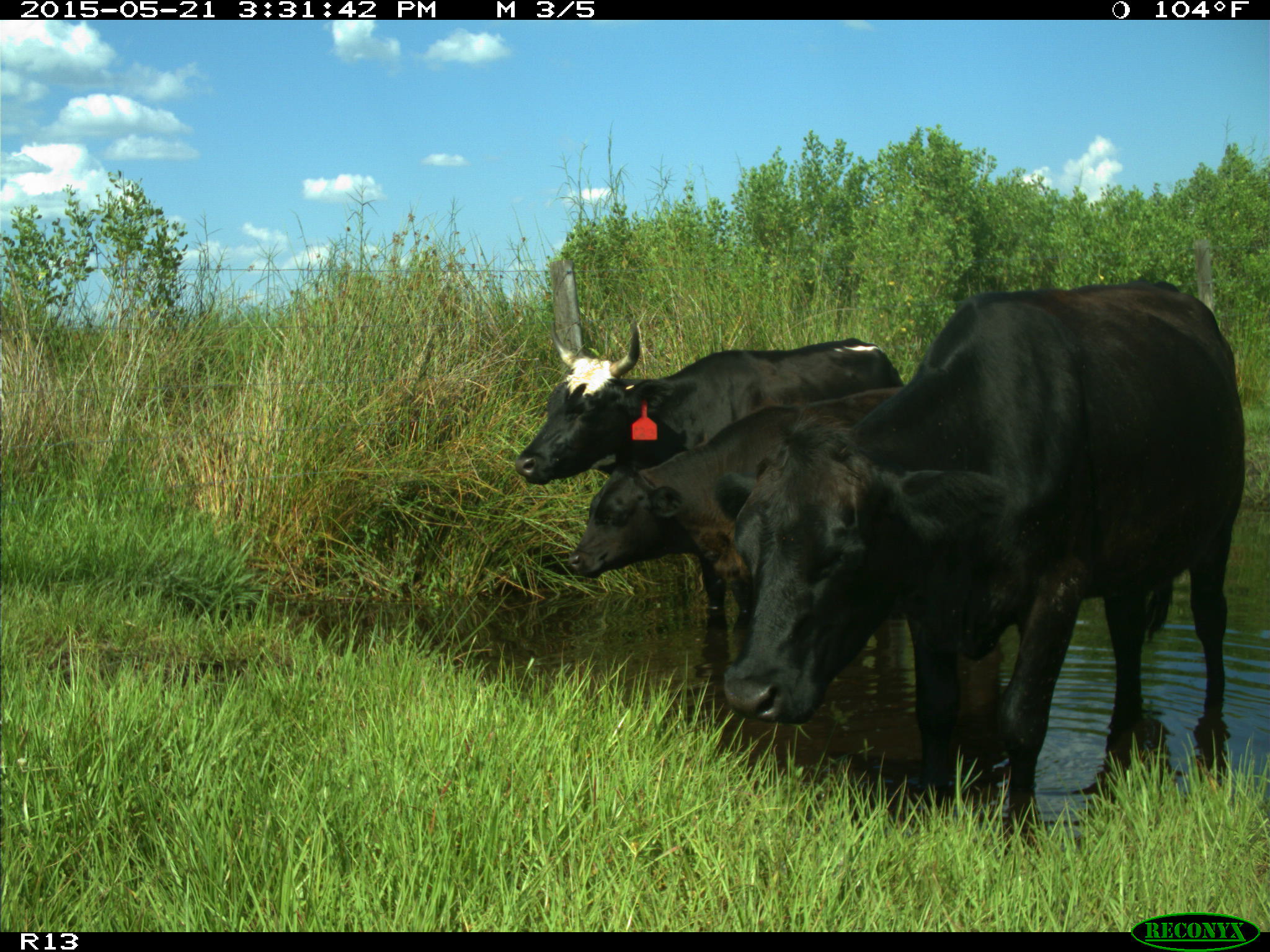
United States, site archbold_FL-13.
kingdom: Animalia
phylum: Chordata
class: Mammalia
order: Artiodactyla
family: Bovidae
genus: Bos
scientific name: Bos taurus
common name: domestic cow